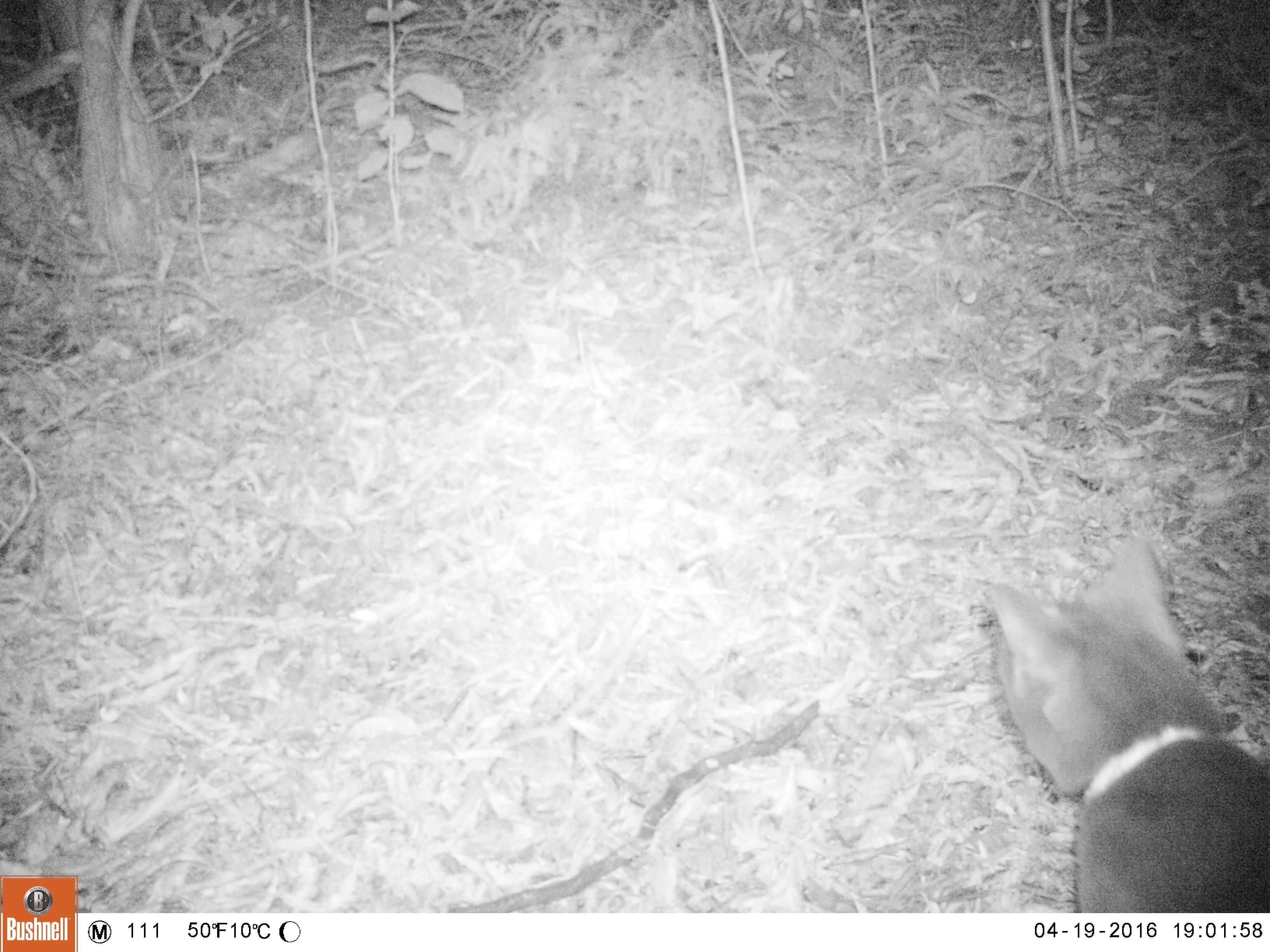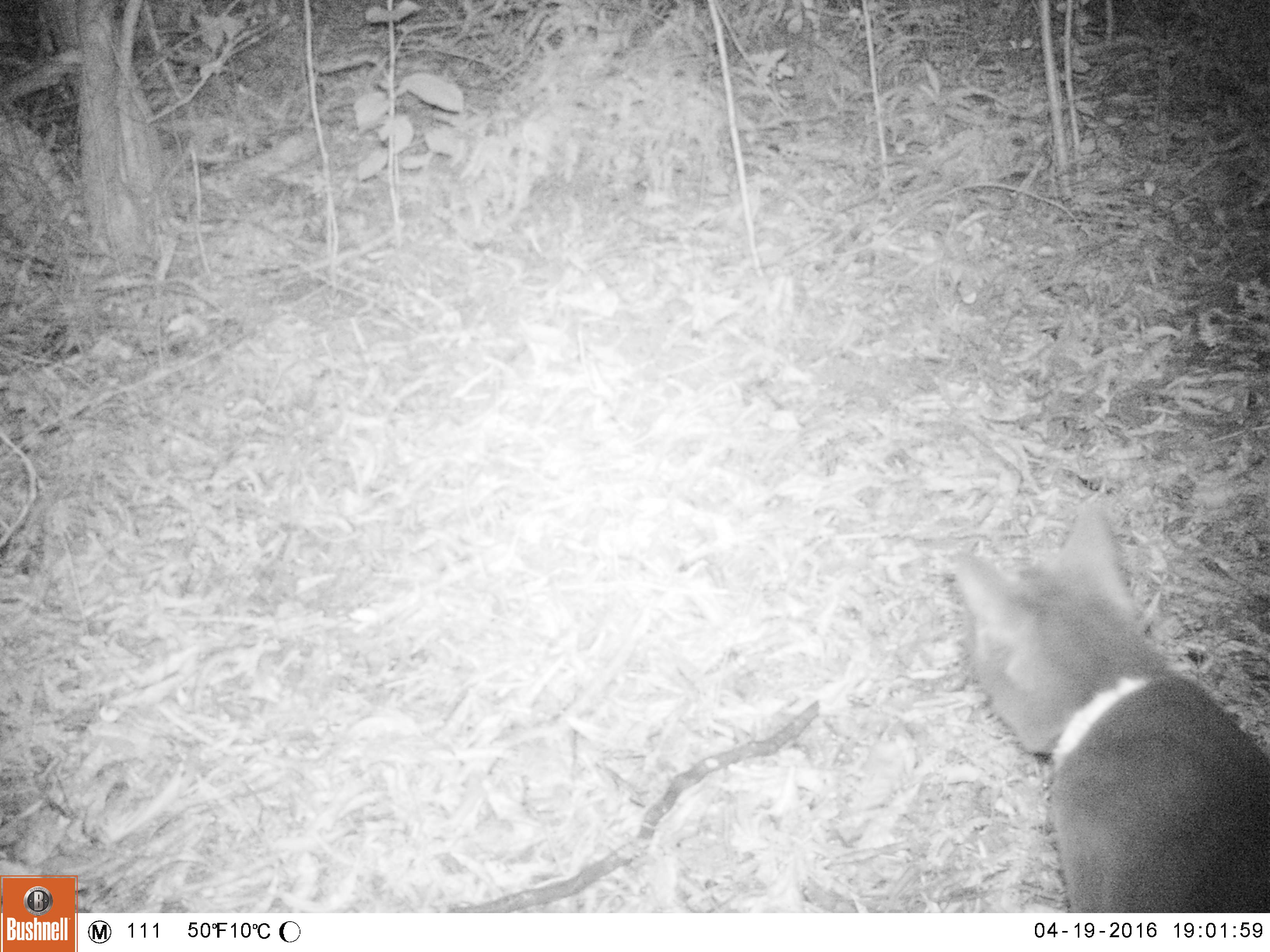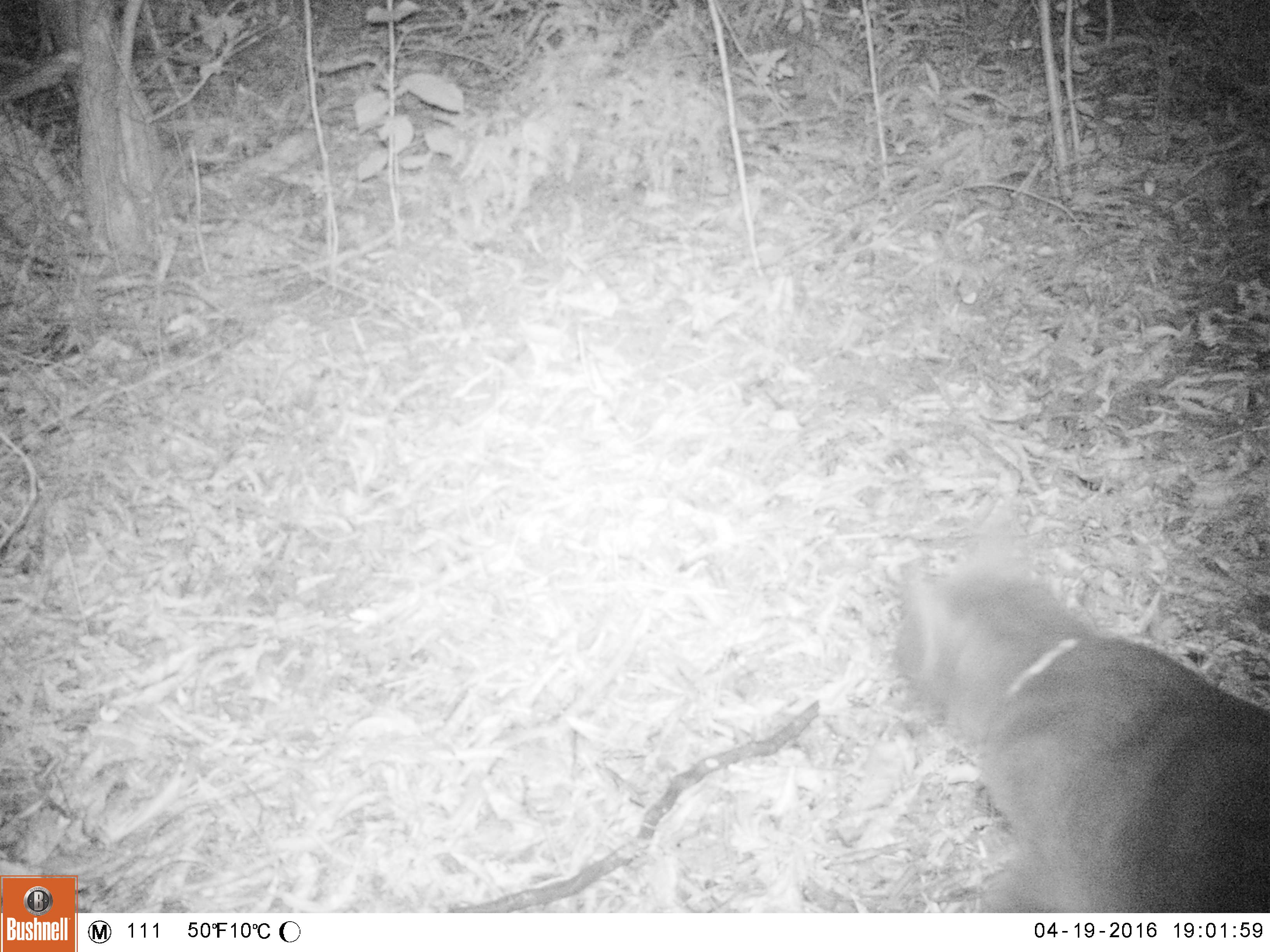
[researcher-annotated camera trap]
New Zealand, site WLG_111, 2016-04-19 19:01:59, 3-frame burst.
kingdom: Animalia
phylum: Chordata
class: Mammalia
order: Carnivora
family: Felidae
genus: Felis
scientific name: Felis catus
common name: domestic cat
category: cat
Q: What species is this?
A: Cat (domestic cat) (Felis catus).